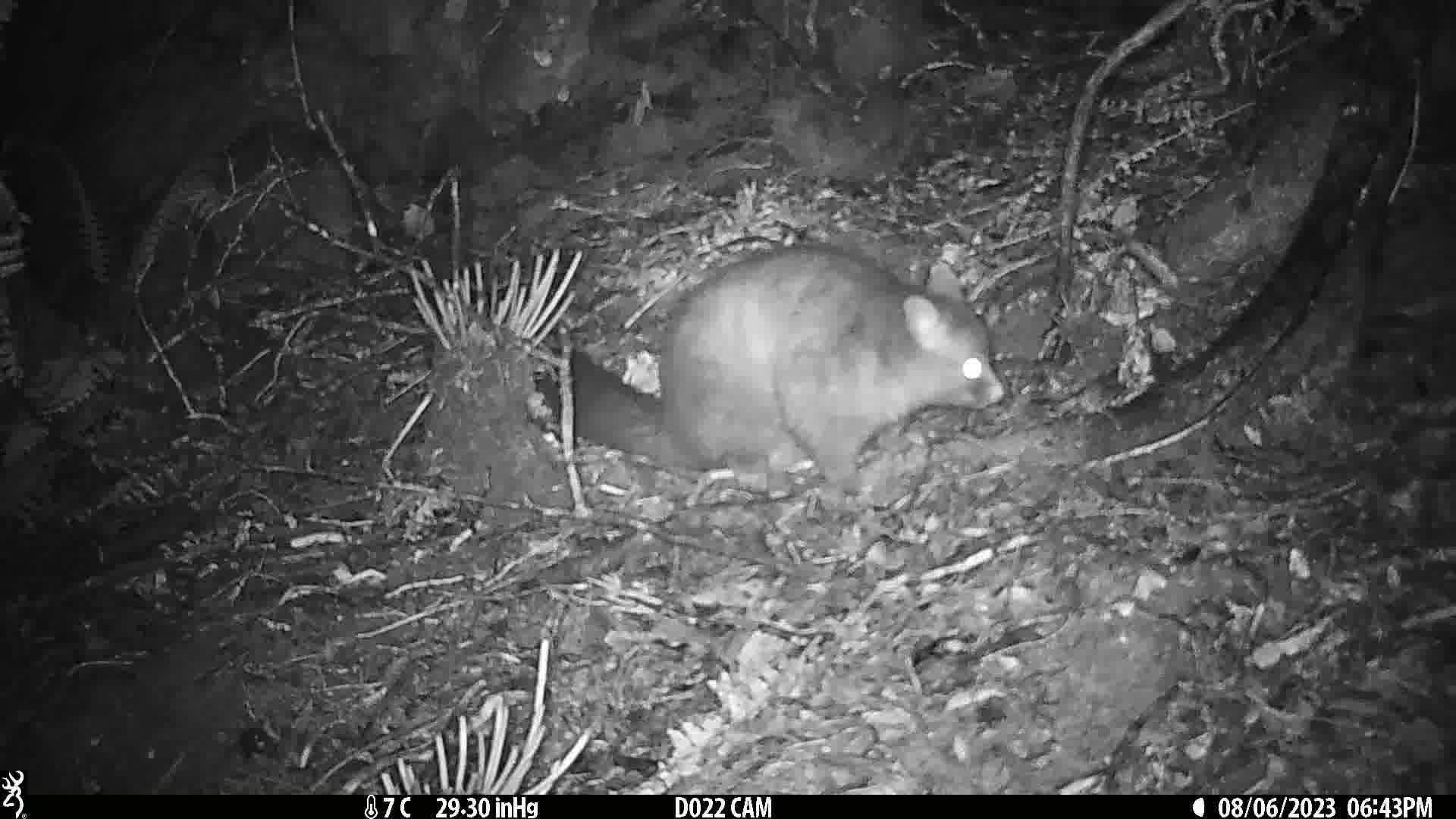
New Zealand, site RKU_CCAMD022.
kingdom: Animalia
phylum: Chordata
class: Mammalia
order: Diprotodontia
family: Phalangeridae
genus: Trichosurus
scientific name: Trichosurus vulpecula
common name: common brushtail possum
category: possum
Possum (common brushtail possum) (Trichosurus vulpecula).